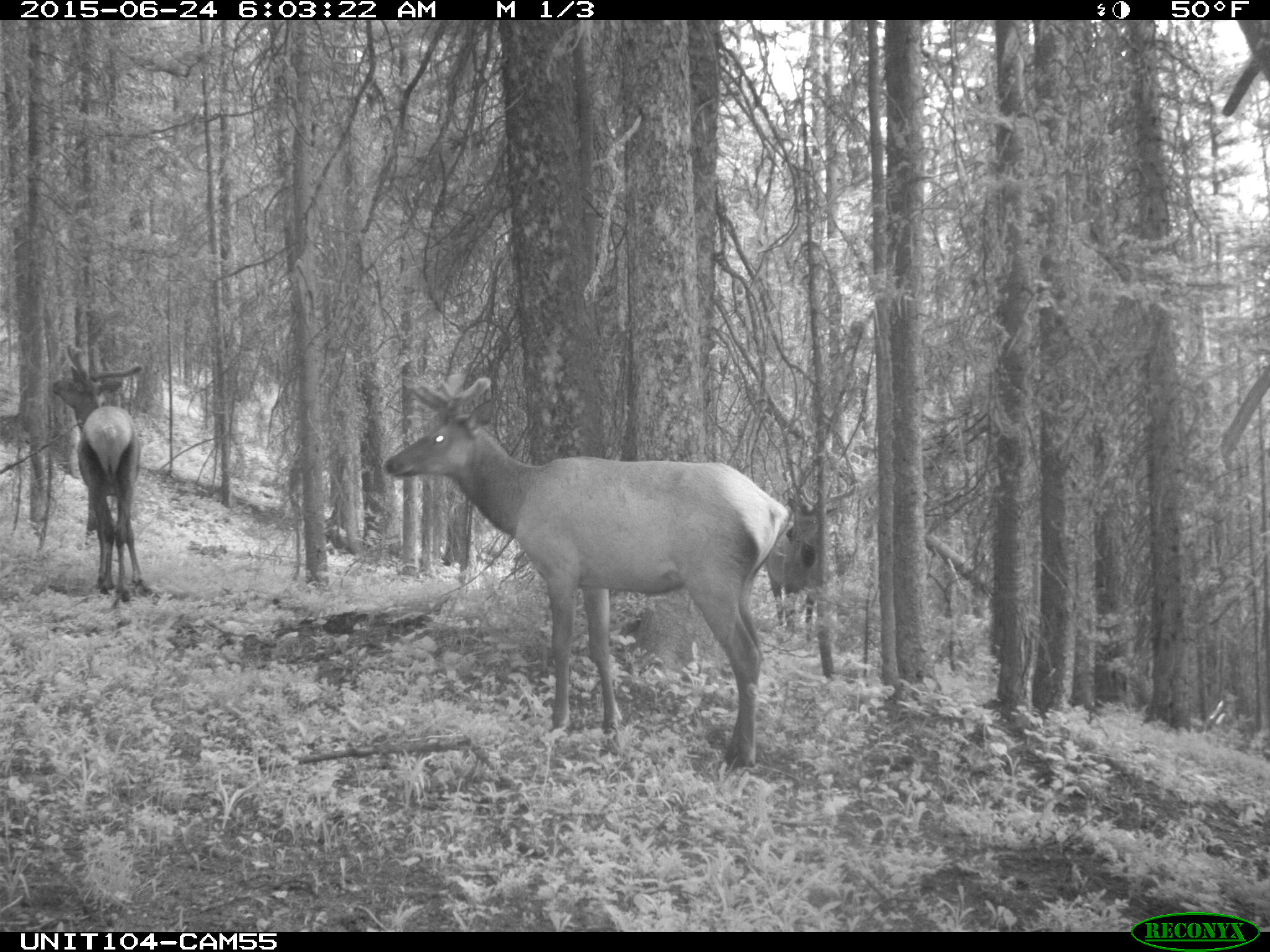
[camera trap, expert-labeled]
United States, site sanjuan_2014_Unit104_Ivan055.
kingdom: Animalia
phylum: Chordata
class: Mammalia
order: Artiodactyla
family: Cervidae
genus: Cervus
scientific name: Cervus elaphus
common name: red deer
Cervus elaphus (red deer).